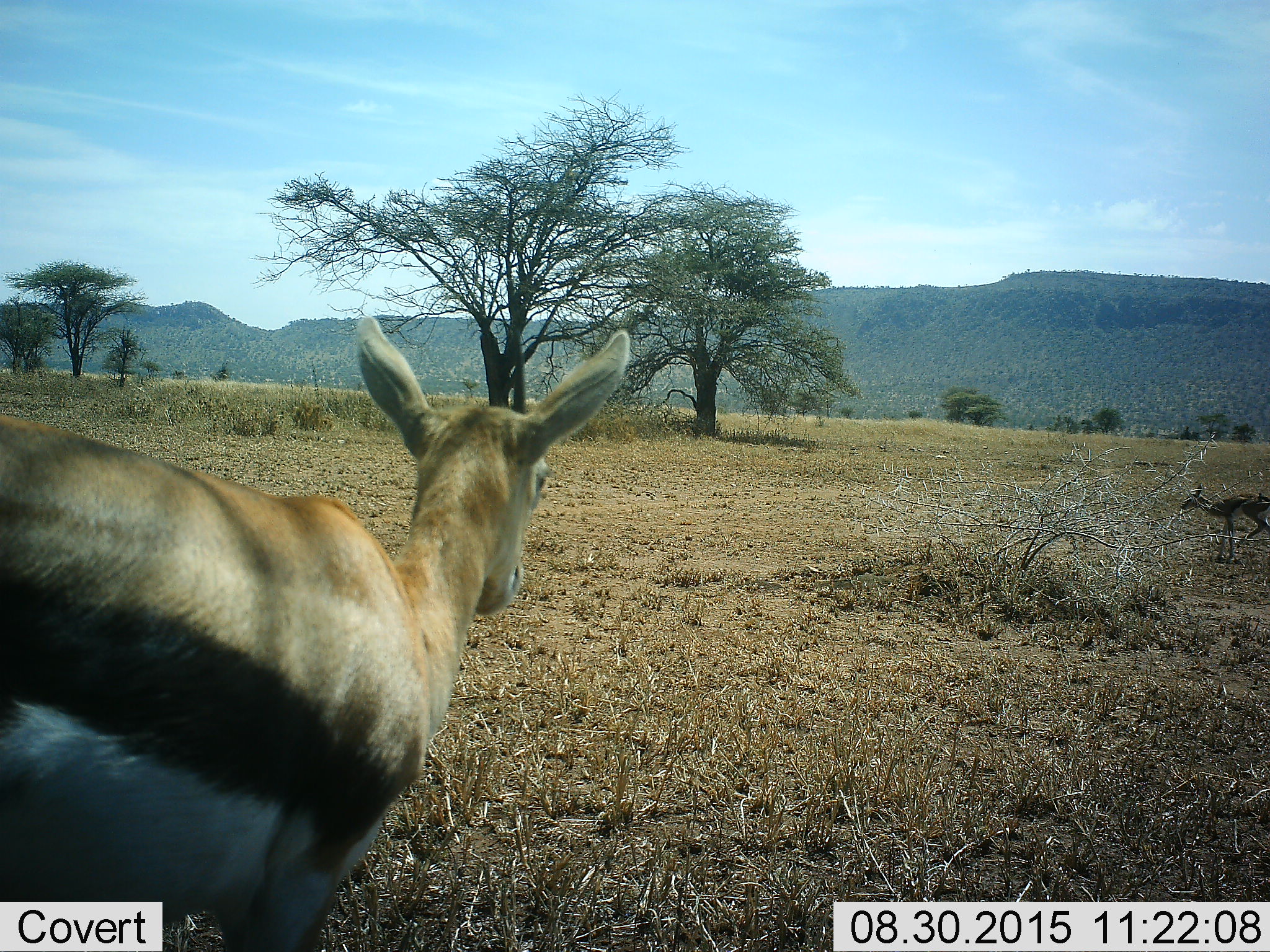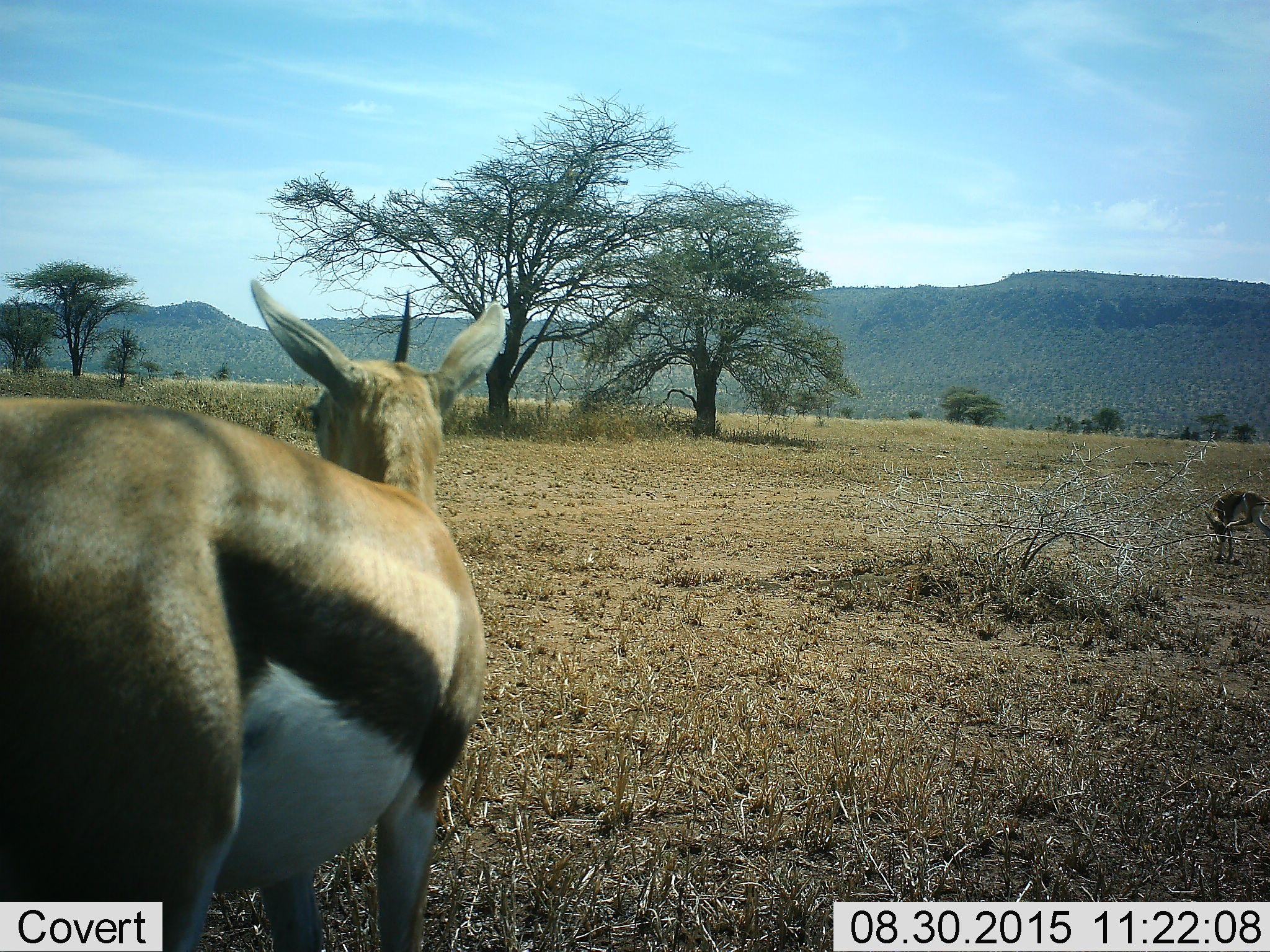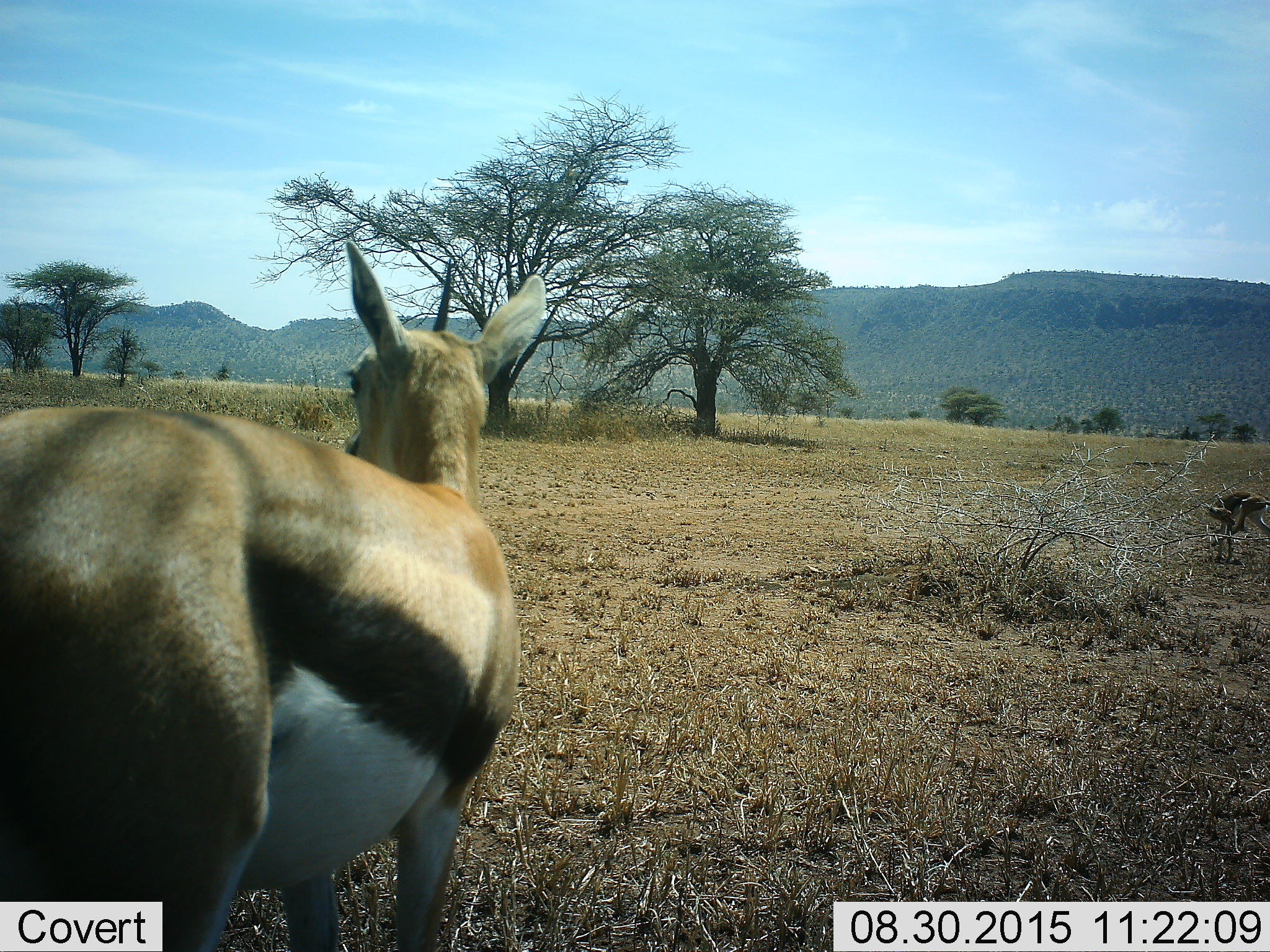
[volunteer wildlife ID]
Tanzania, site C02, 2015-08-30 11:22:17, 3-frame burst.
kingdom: Animalia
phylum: Chordata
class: Mammalia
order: Artiodactyla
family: Bovidae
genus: Eudorcas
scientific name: Eudorcas thomsonii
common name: thomson's gazelle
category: gazellethomsons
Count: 2.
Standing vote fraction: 84%.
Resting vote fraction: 0%.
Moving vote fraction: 37%.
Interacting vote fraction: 0%.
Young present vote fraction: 37%.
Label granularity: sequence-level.